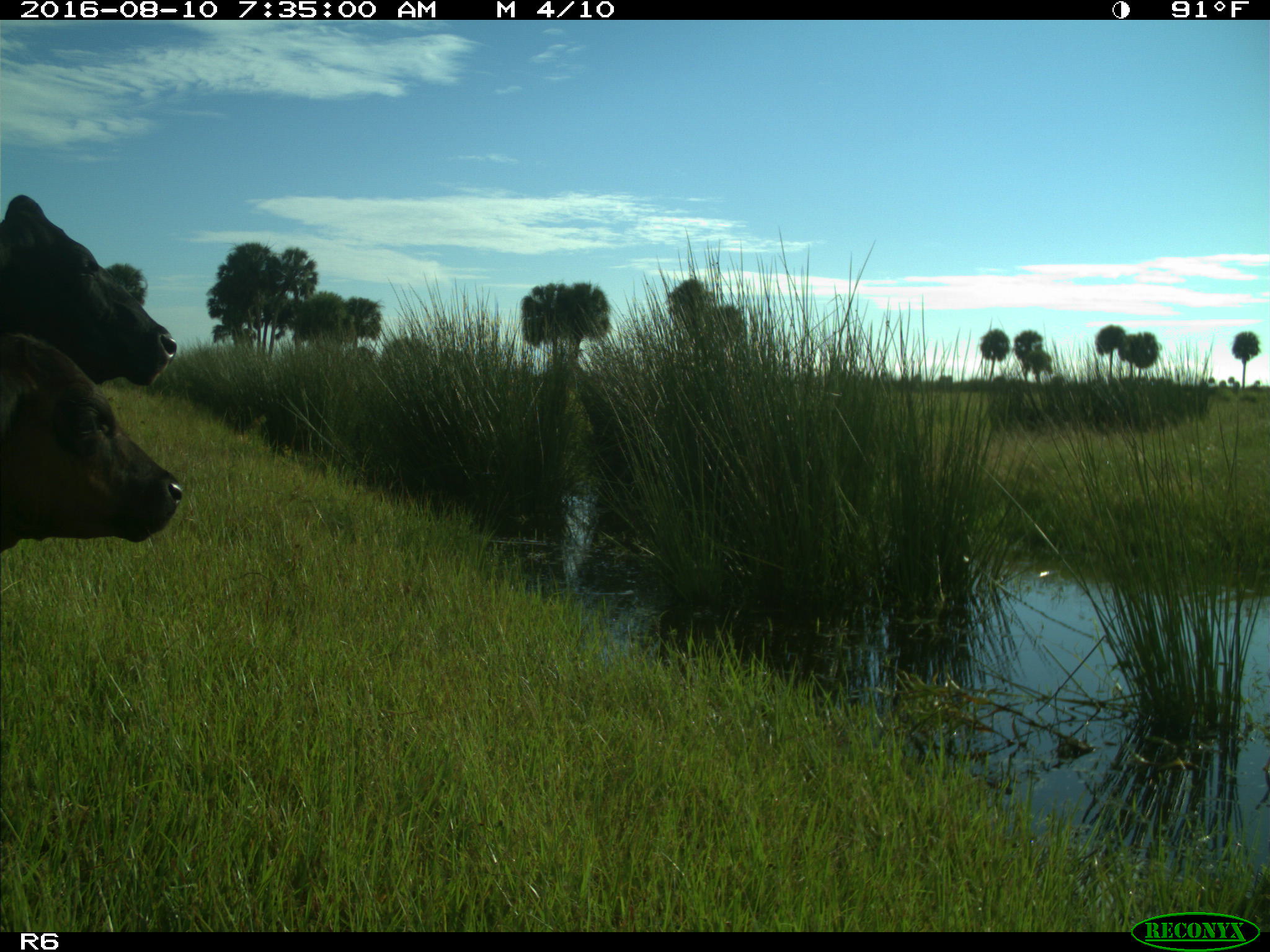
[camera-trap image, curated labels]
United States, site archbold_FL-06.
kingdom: Animalia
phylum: Chordata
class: Mammalia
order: Artiodactyla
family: Bovidae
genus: Bos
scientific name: Bos taurus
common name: domestic cow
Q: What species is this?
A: Bos taurus (domestic cow).